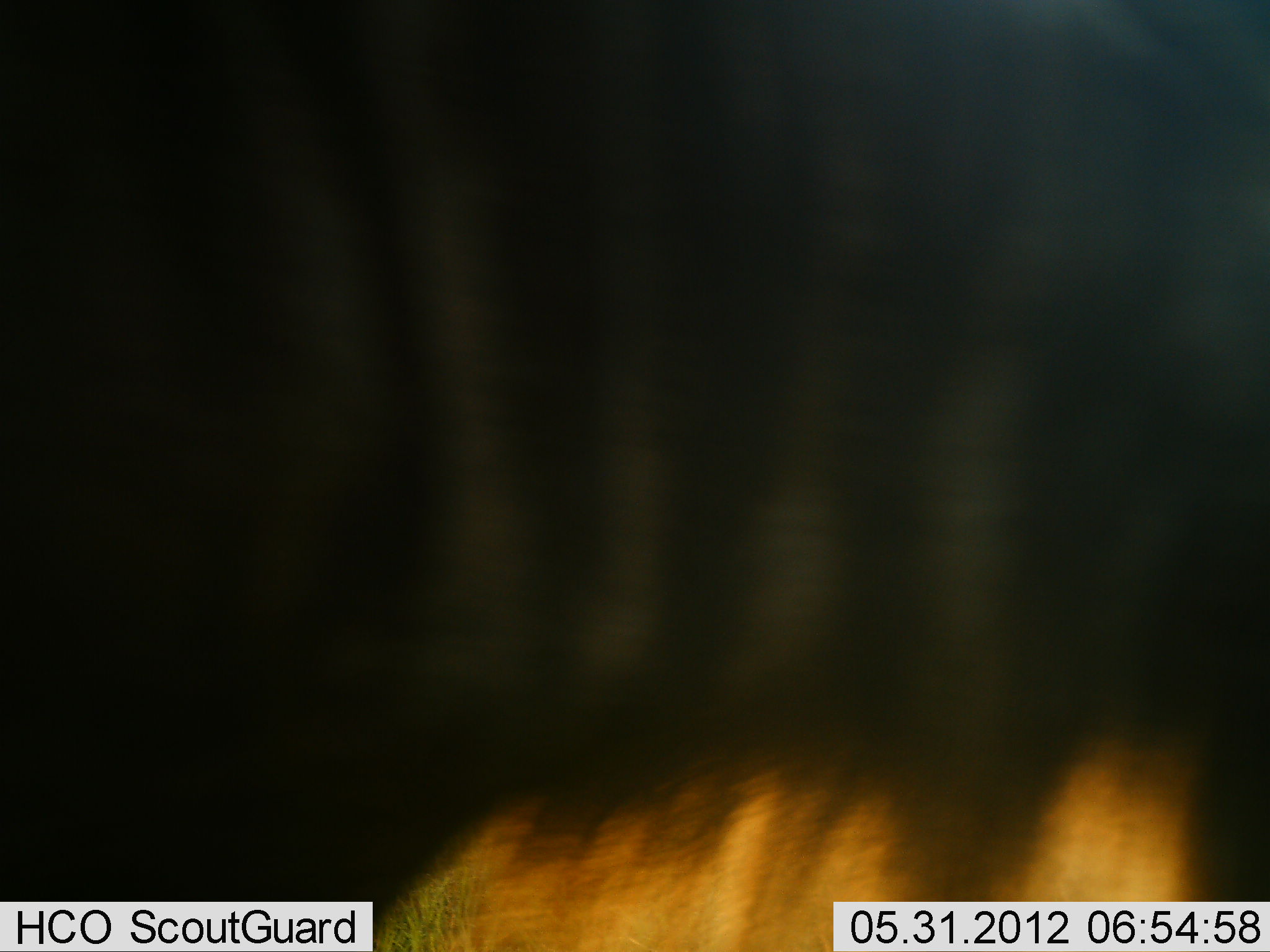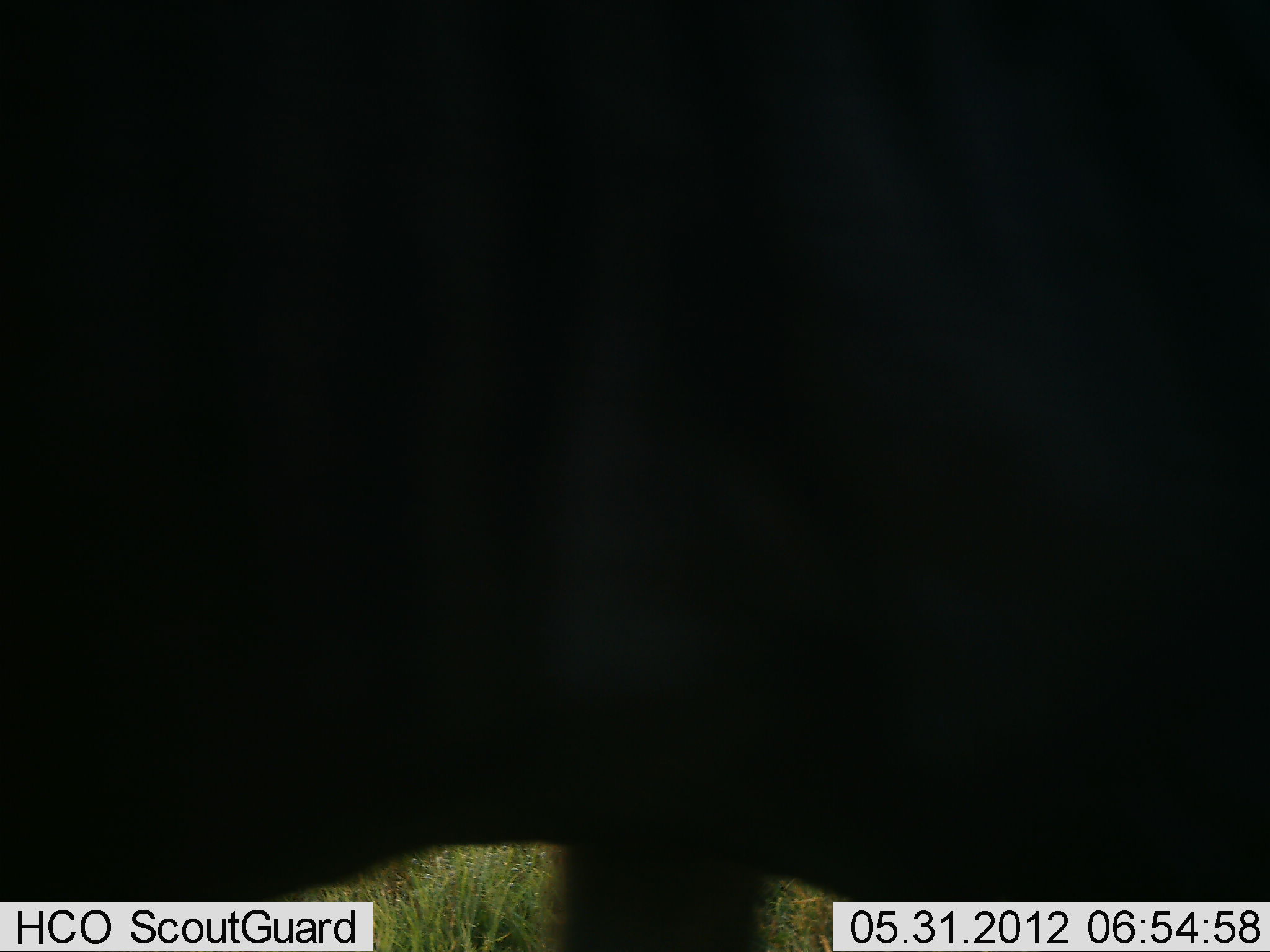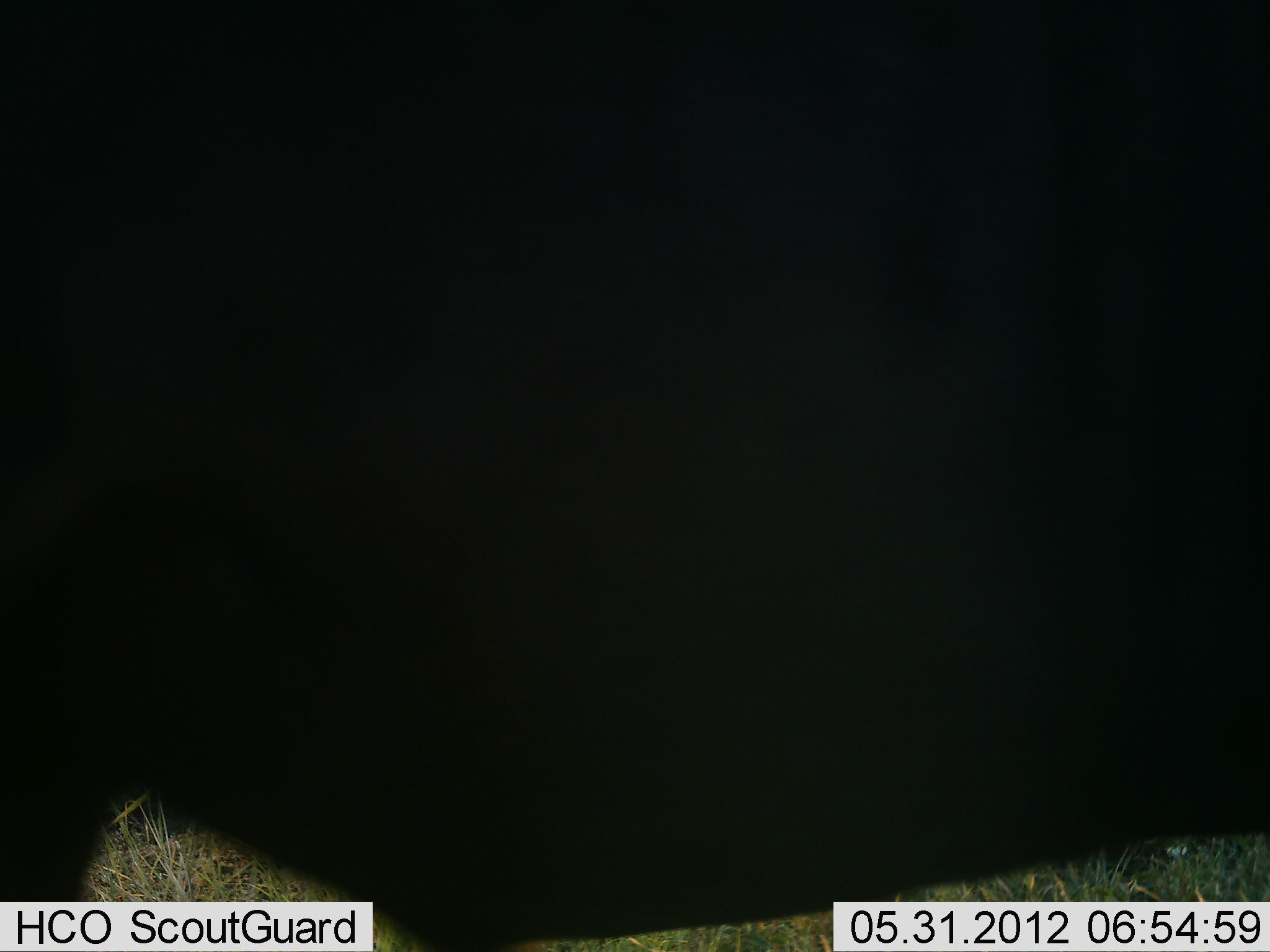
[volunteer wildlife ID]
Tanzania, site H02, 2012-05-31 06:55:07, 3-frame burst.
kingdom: Animalia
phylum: Chordata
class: Mammalia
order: Artiodactyla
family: Bovidae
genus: Connochaetes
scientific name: Connochaetes taurinus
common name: blue wildebeest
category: wildebeest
Wildebeest (blue wildebeest) (Connochaetes taurinus), count 1. Behavior (volunteer vote fractions): standing 60%, resting 0%, moving 50%, interacting 0%. Young present (vote fraction): 0%. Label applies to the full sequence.